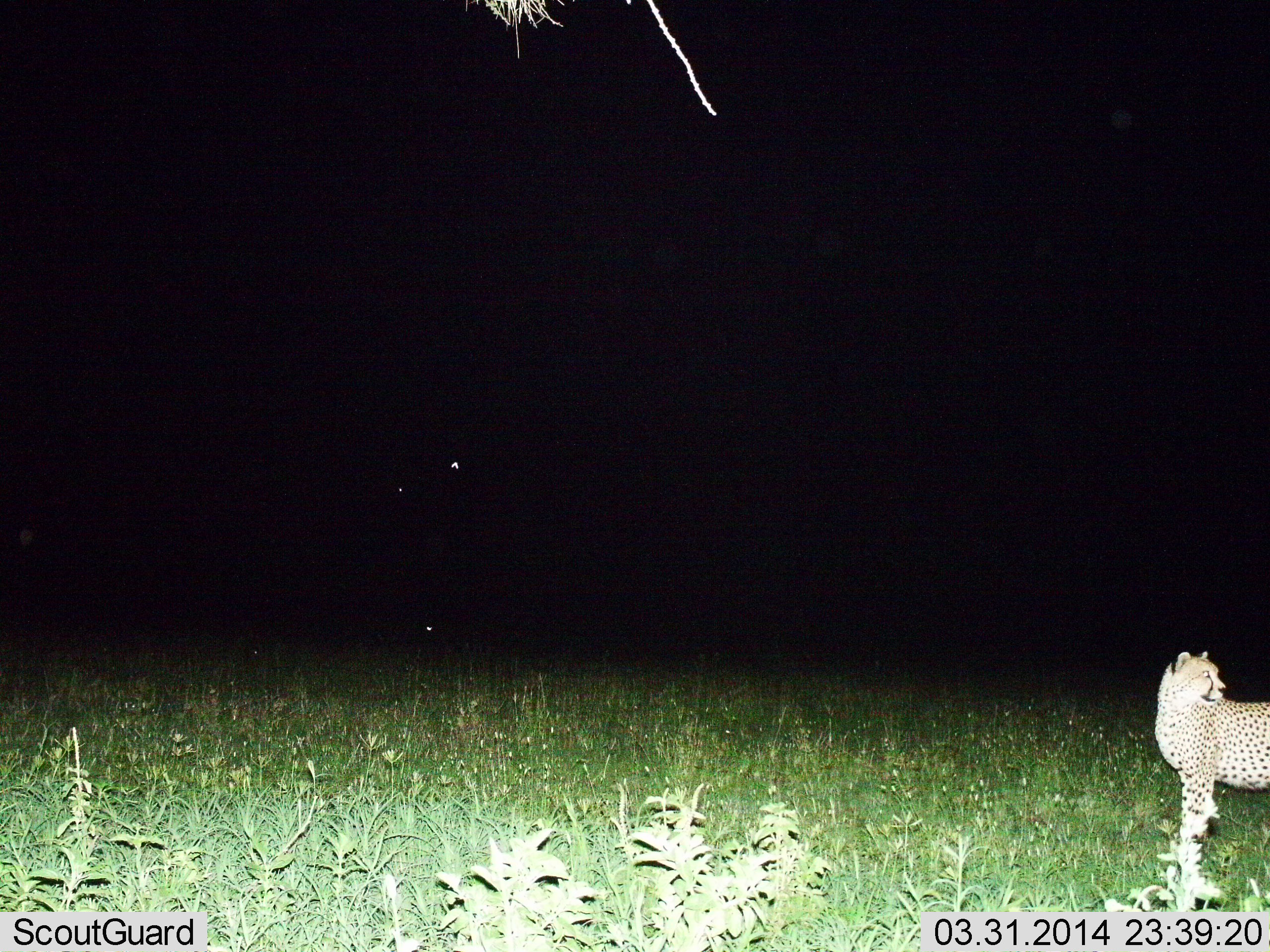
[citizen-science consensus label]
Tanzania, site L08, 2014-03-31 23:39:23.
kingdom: Animalia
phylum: Chordata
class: Mammalia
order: Carnivora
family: Felidae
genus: Acinonyx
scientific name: Acinonyx jubatus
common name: cheetah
Cheetah (Acinonyx jubatus), count 1. Behavior (volunteer vote fractions): standing 100%, resting 0%, moving 0%, interacting 0%. Young present (vote fraction): 0%. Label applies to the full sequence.